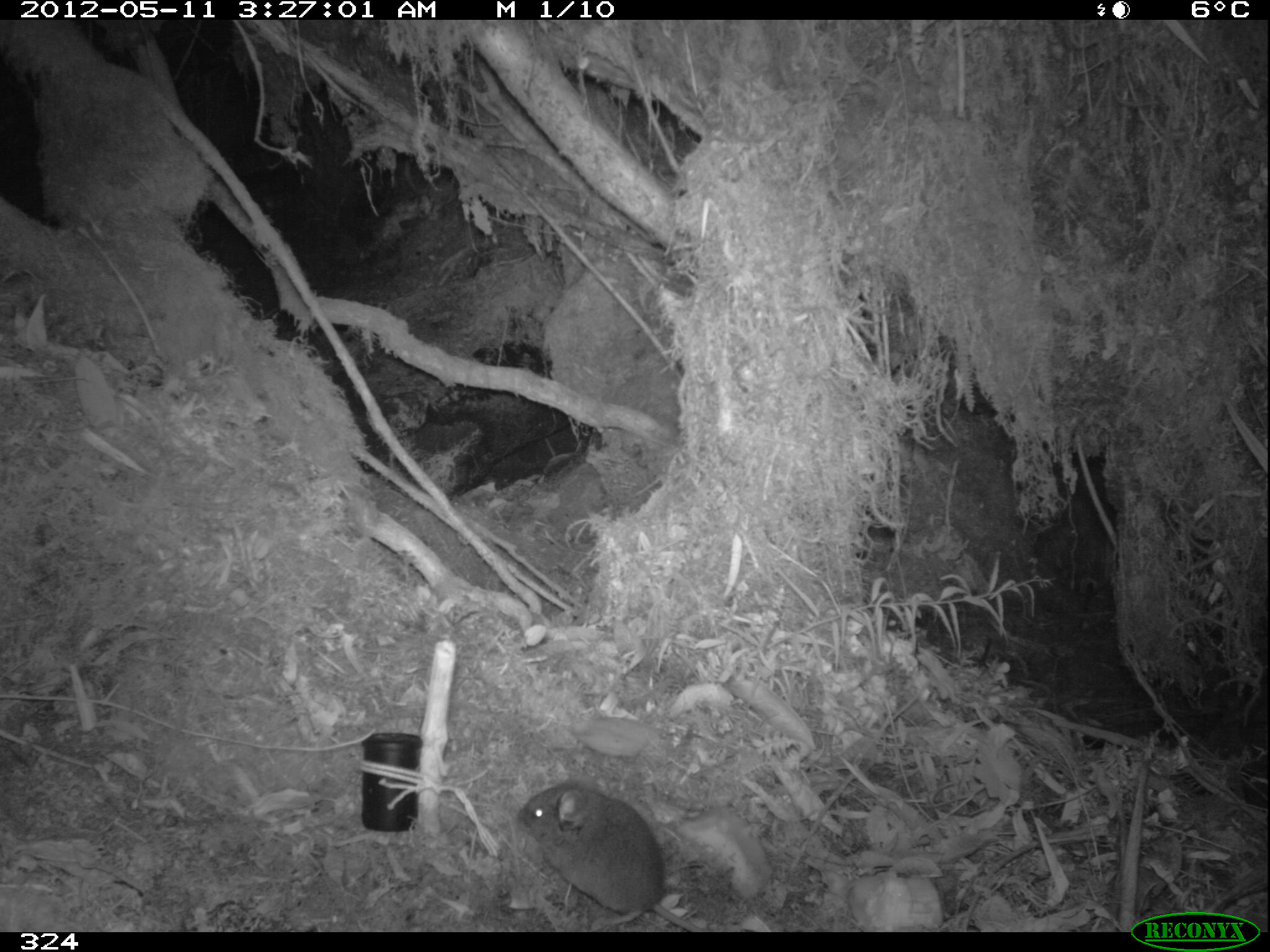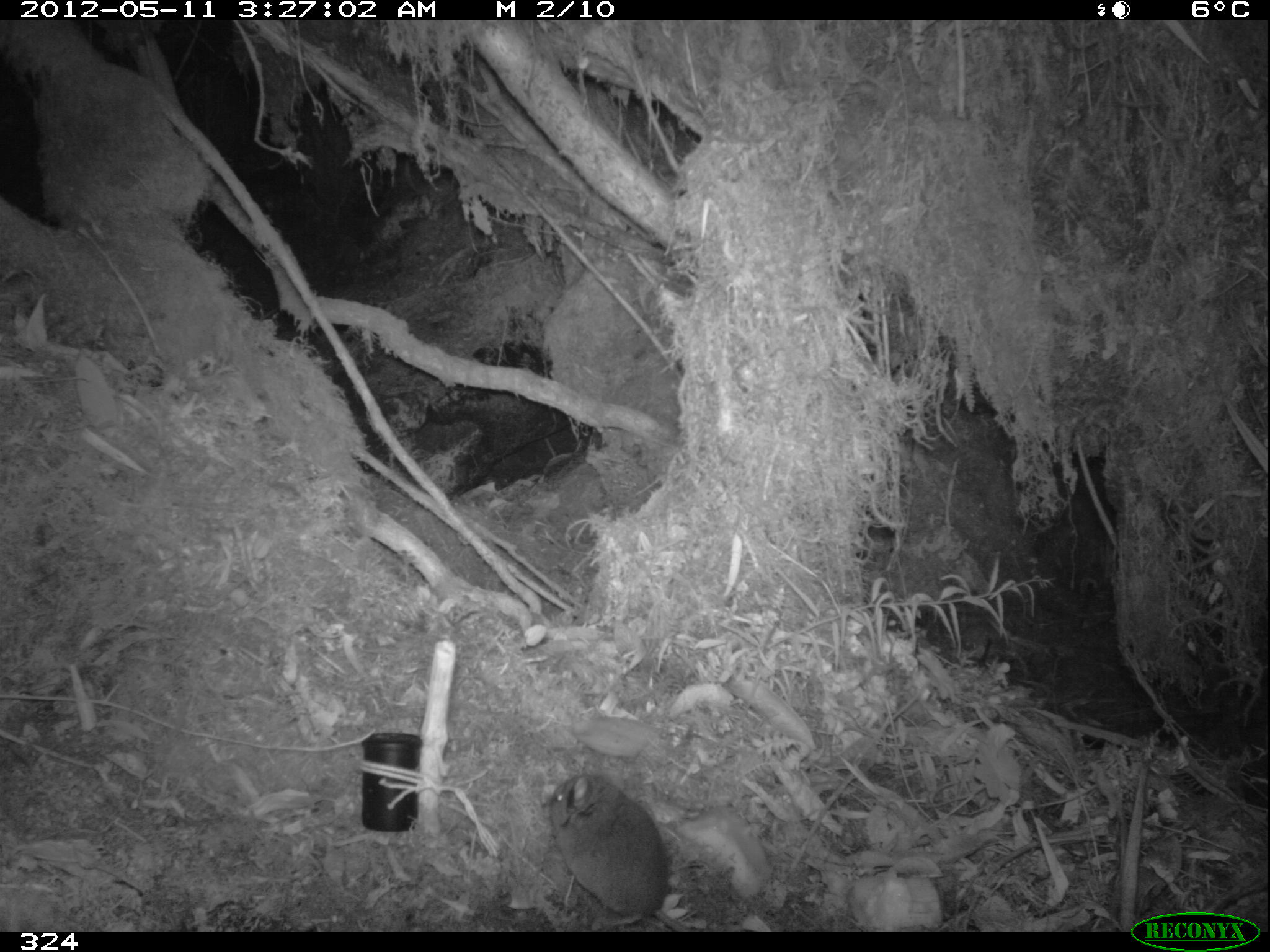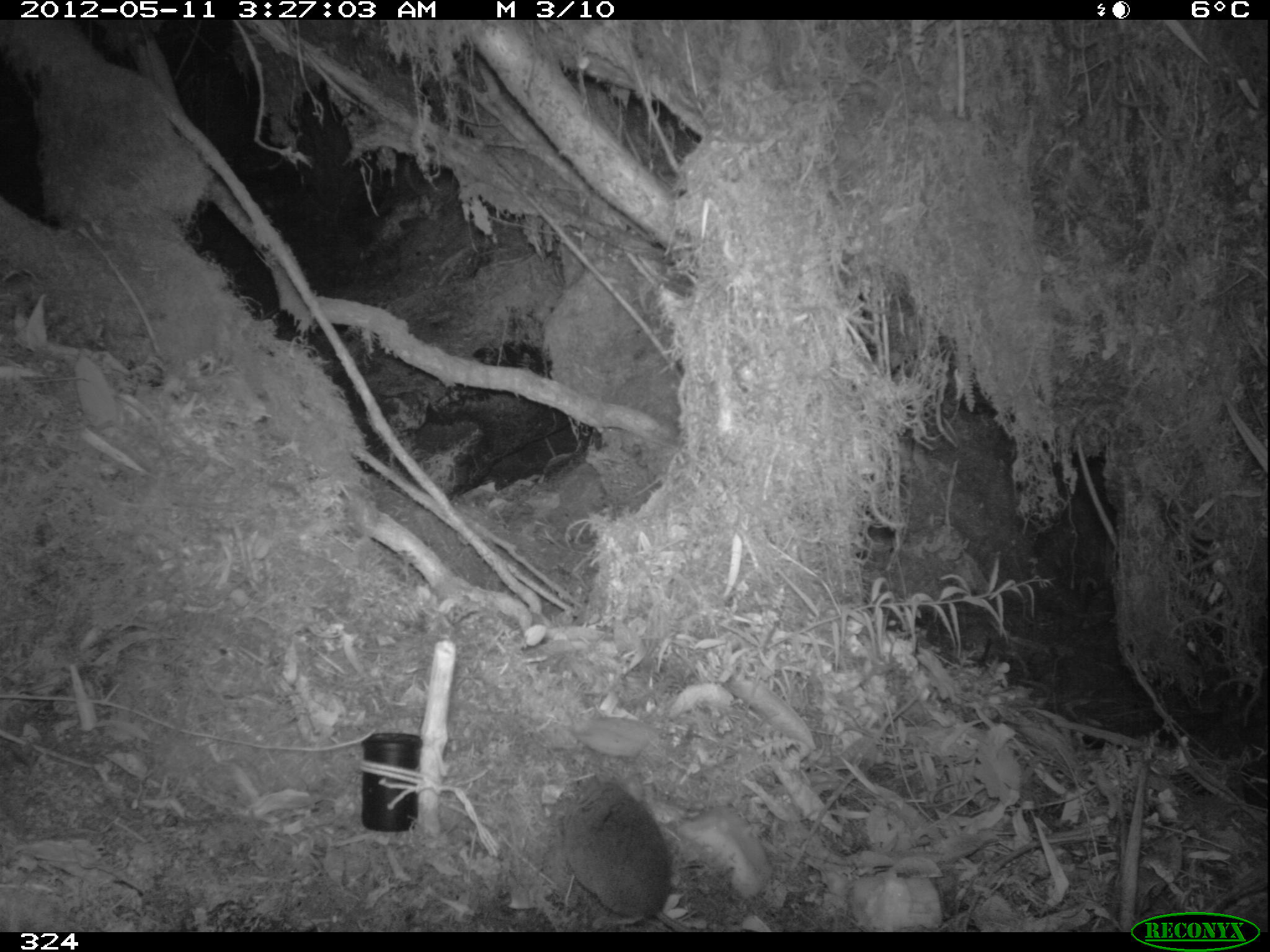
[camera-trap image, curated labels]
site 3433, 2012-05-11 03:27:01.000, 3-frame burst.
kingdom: Animalia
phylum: Chordata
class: Mammalia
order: Rodentia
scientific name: Rodentia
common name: rodents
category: unknown rodent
Unknown rodent (rodents) (Rodentia).